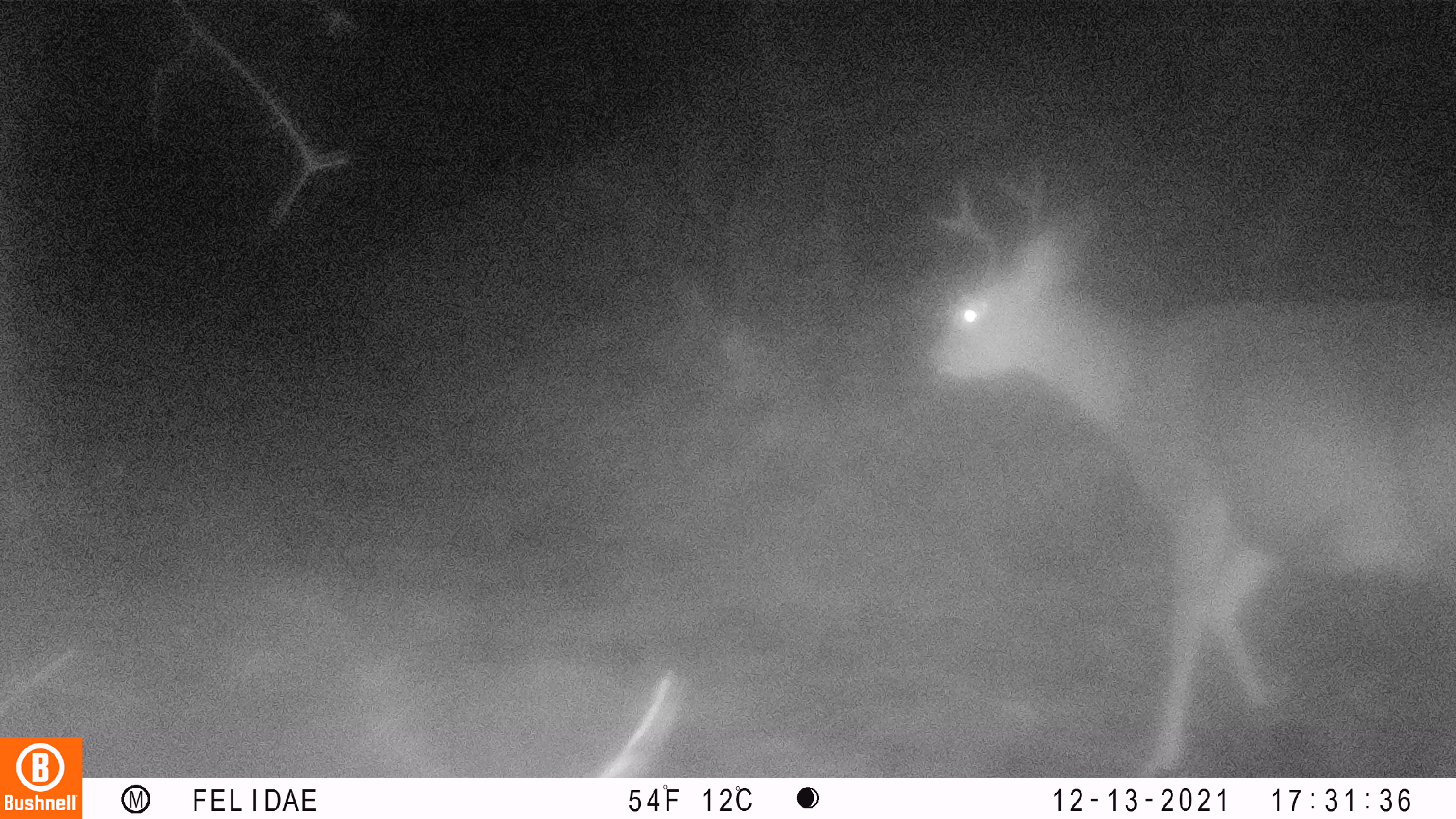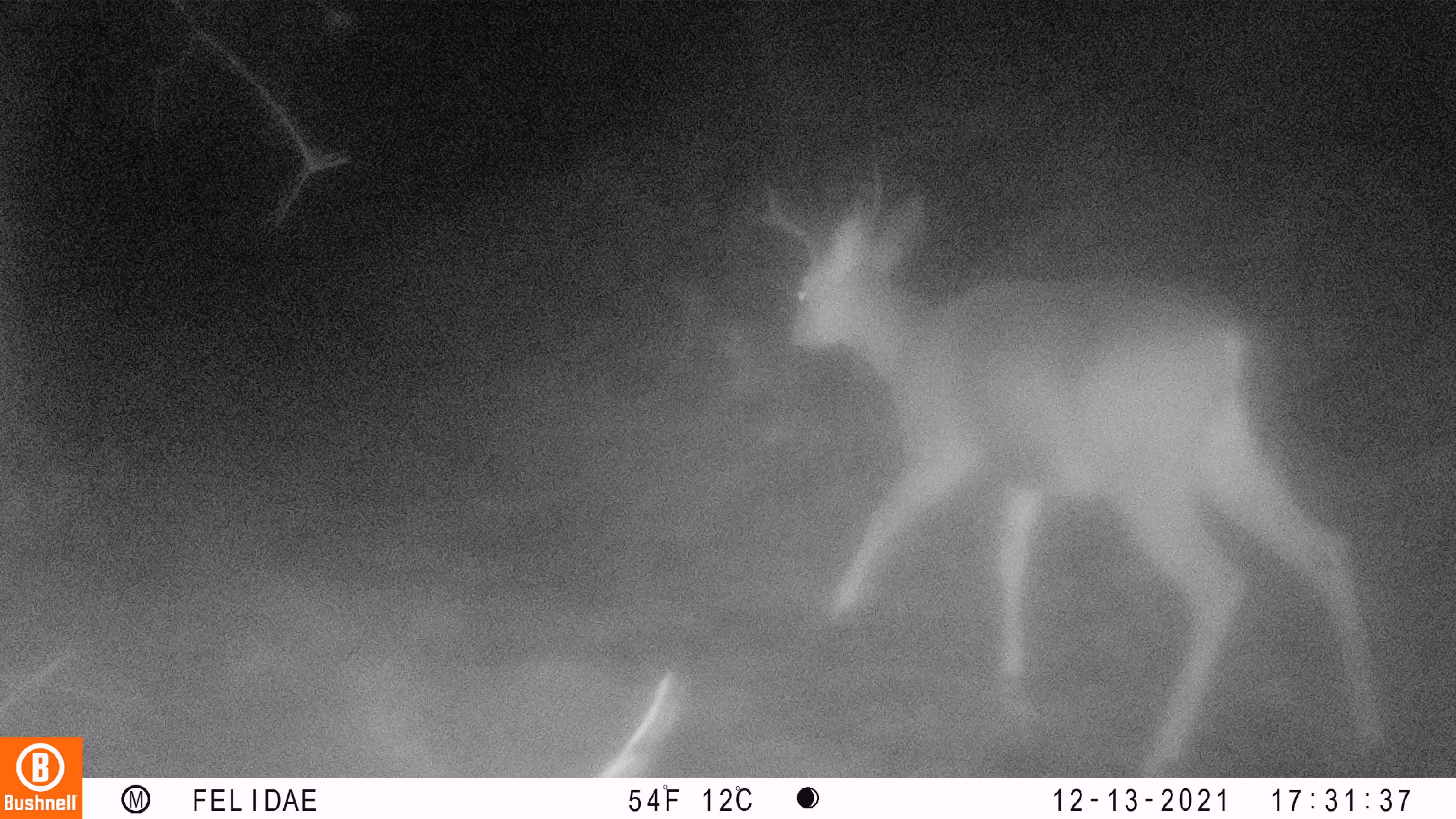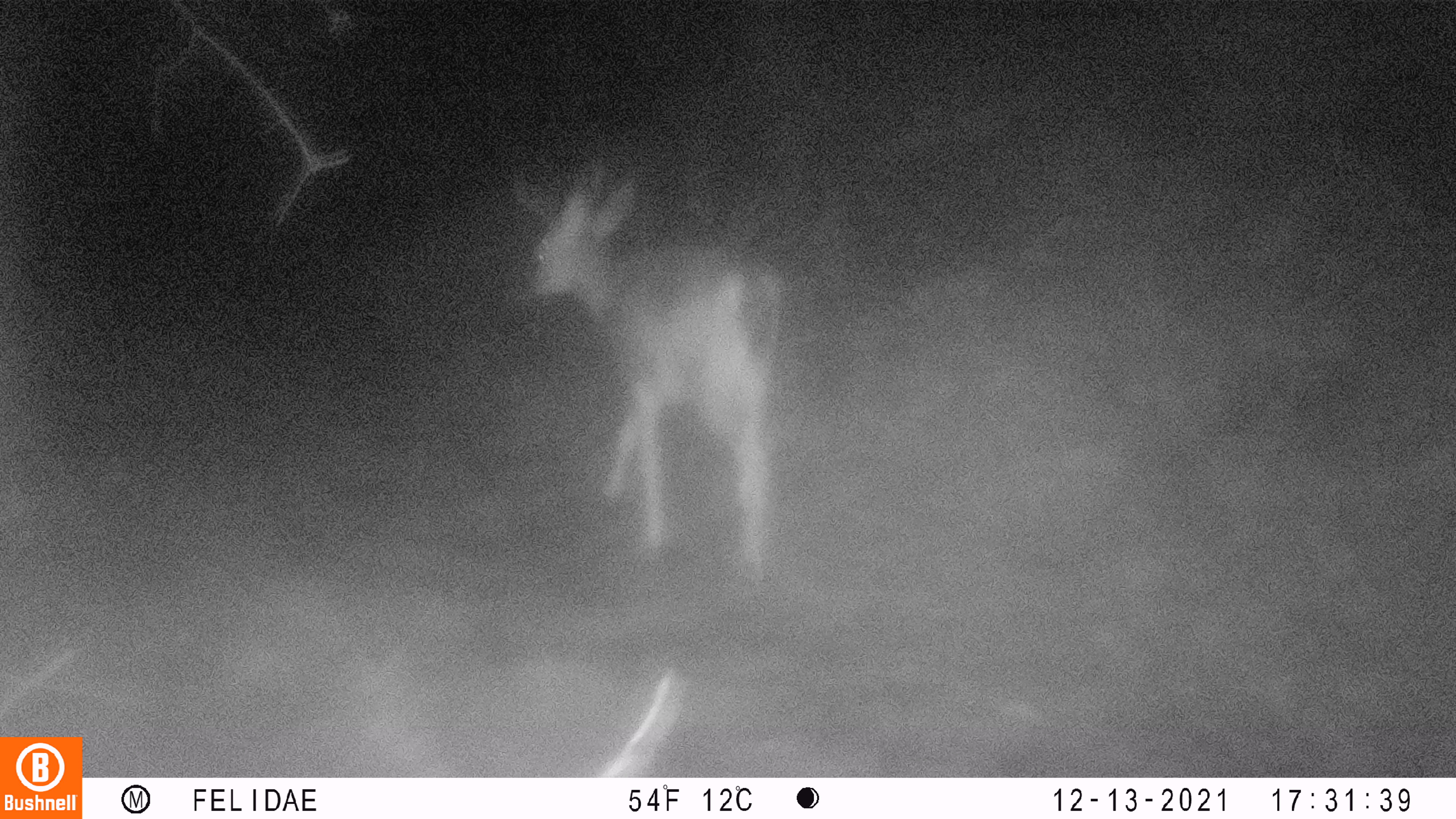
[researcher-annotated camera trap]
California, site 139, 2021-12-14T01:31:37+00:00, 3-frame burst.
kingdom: Animalia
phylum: Chordata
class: Mammalia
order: Artiodactyla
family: Cervidae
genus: Odocoileus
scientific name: Odocoileus hemionus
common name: mule deer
Mule deer (Odocoileus hemionus).